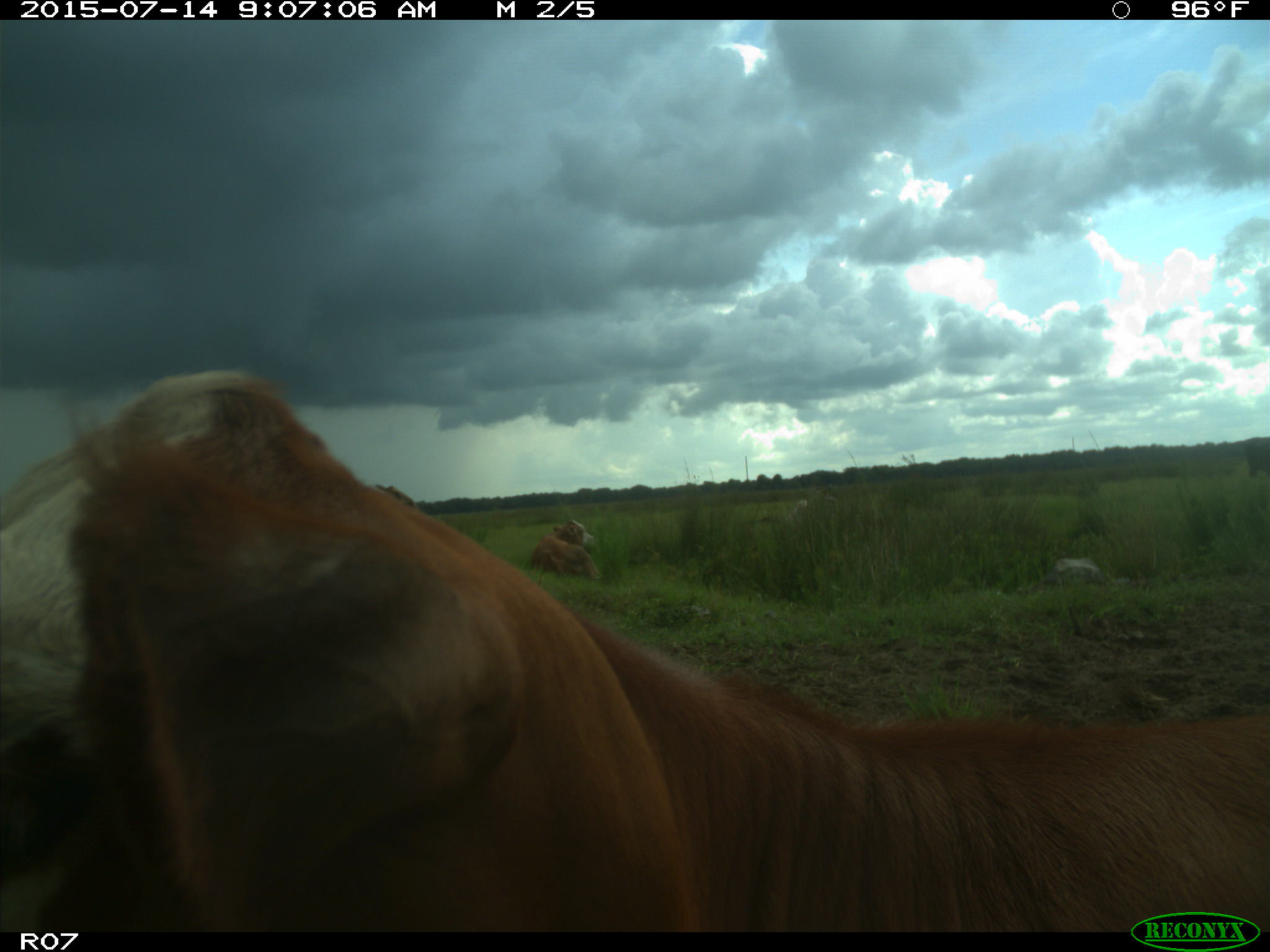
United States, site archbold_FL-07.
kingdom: Animalia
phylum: Chordata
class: Mammalia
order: Artiodactyla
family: Bovidae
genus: Bos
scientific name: Bos taurus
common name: domestic cow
Bos taurus (domestic cow).